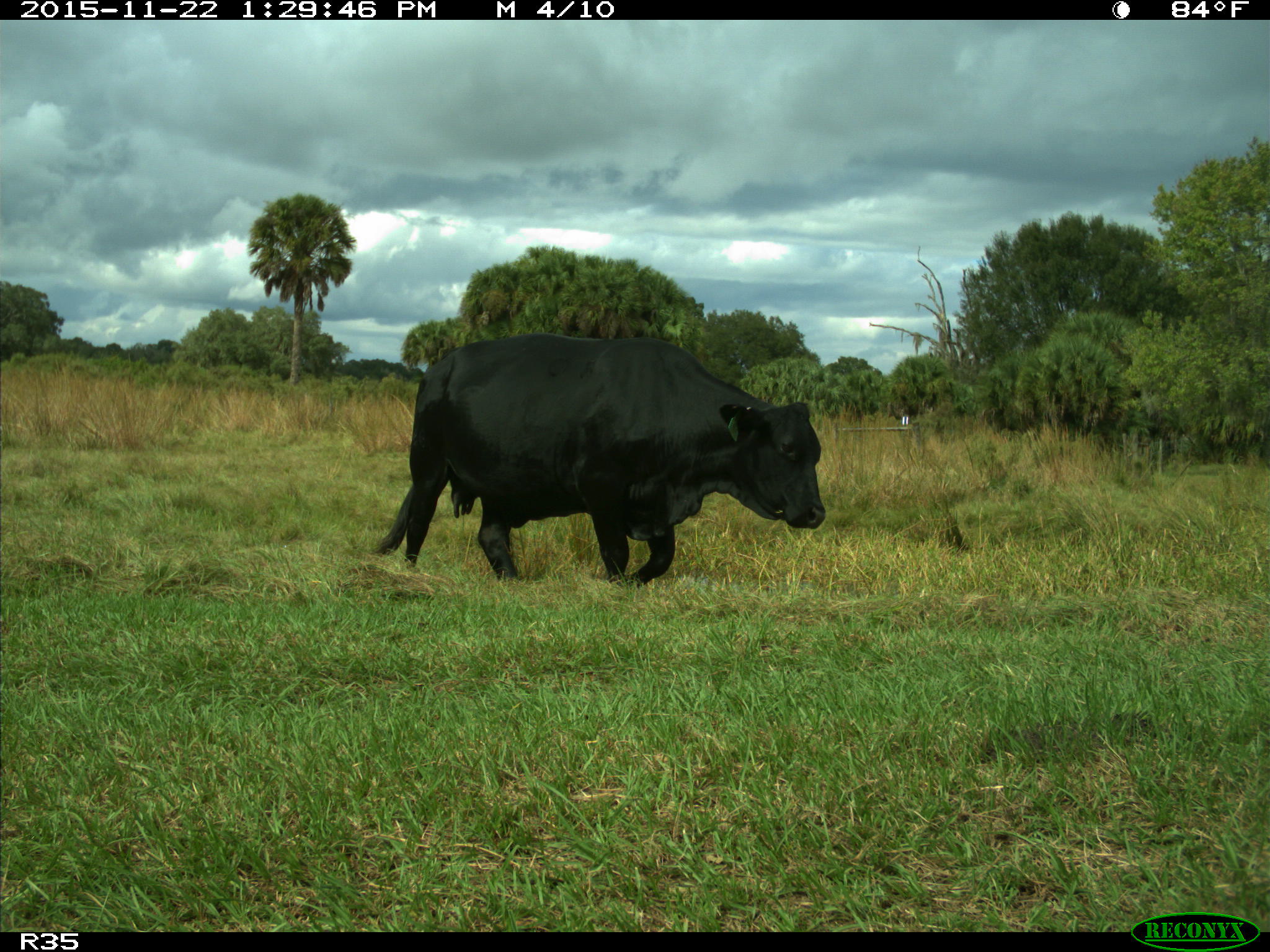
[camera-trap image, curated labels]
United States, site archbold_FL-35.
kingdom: Animalia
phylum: Chordata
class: Mammalia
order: Artiodactyla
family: Bovidae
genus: Bos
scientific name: Bos taurus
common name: domestic cow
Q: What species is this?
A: Bos taurus (domestic cow).